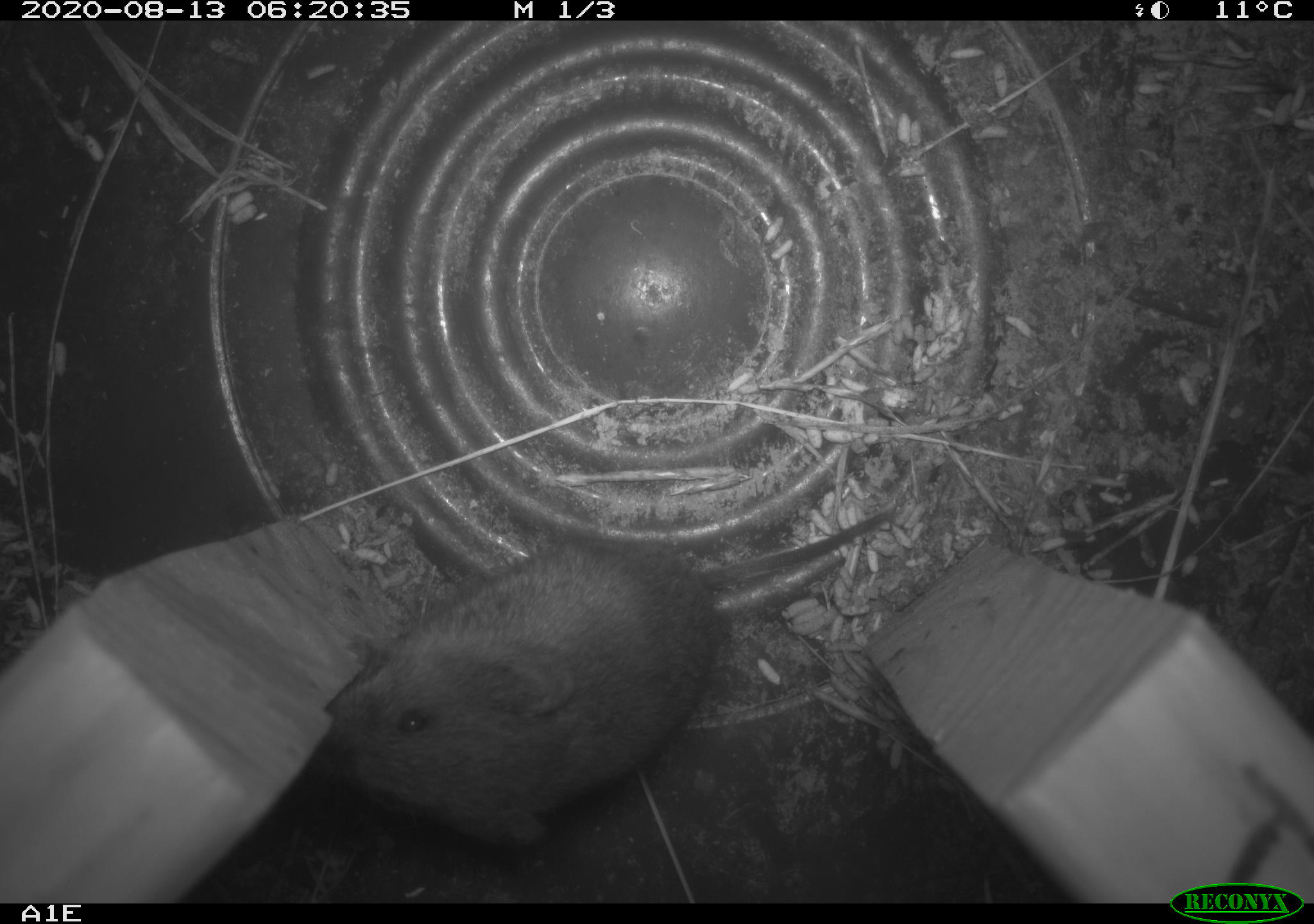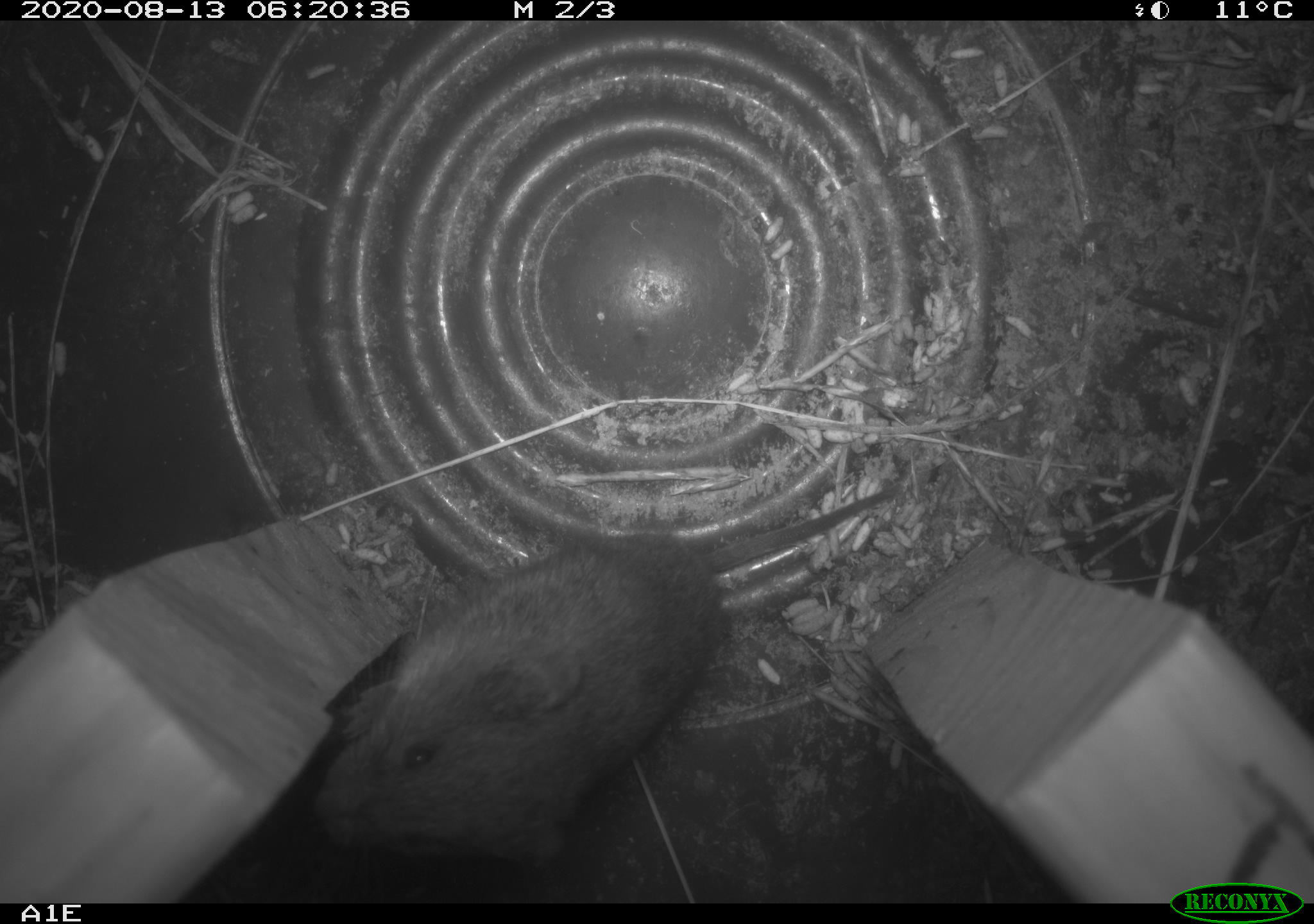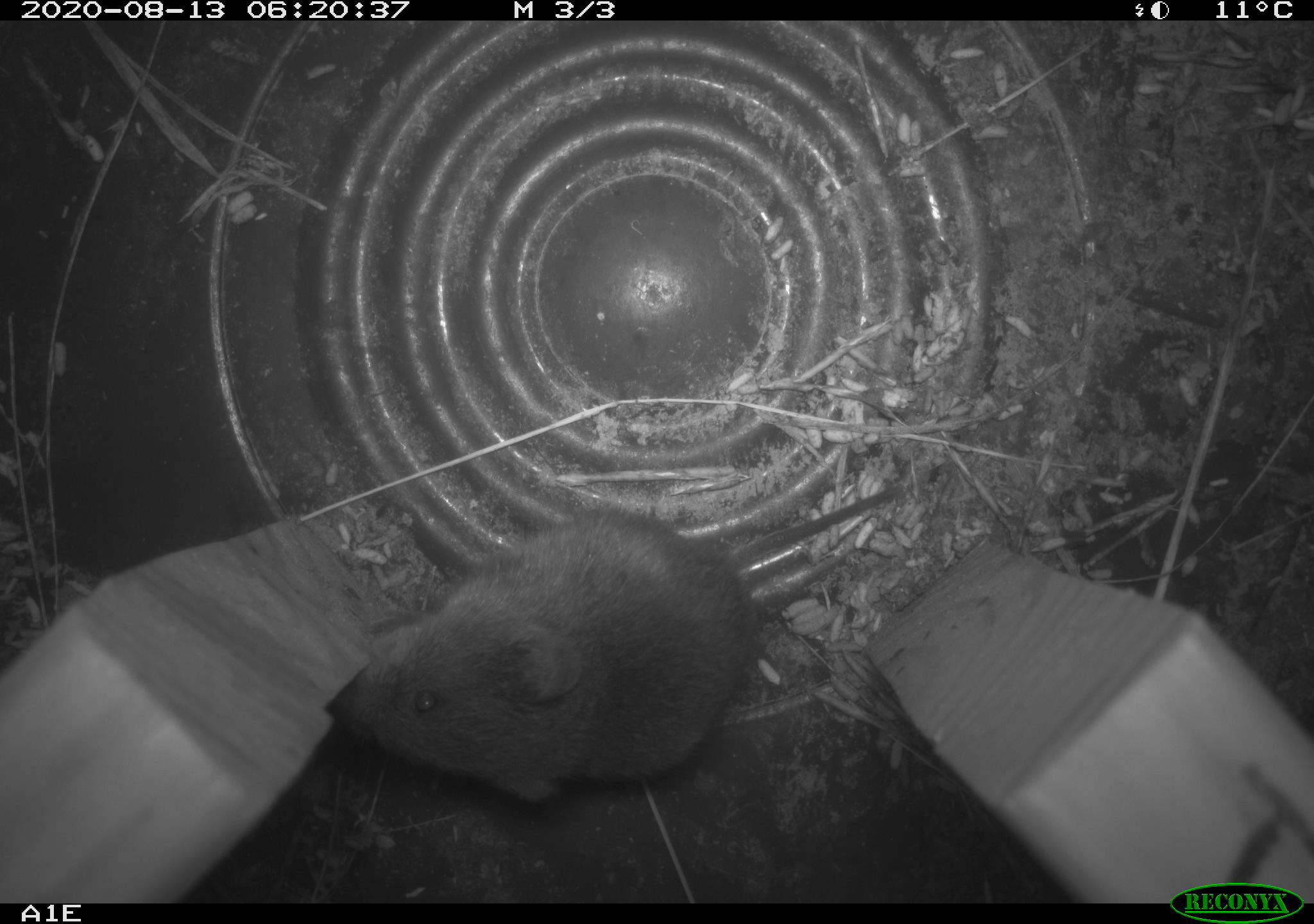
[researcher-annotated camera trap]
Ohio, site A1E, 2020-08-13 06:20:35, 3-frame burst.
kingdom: Animalia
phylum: Chordata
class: Mammalia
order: Rodentia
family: Cricetidae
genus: Microtus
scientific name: Microtus pennsylvanicus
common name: meadow vole